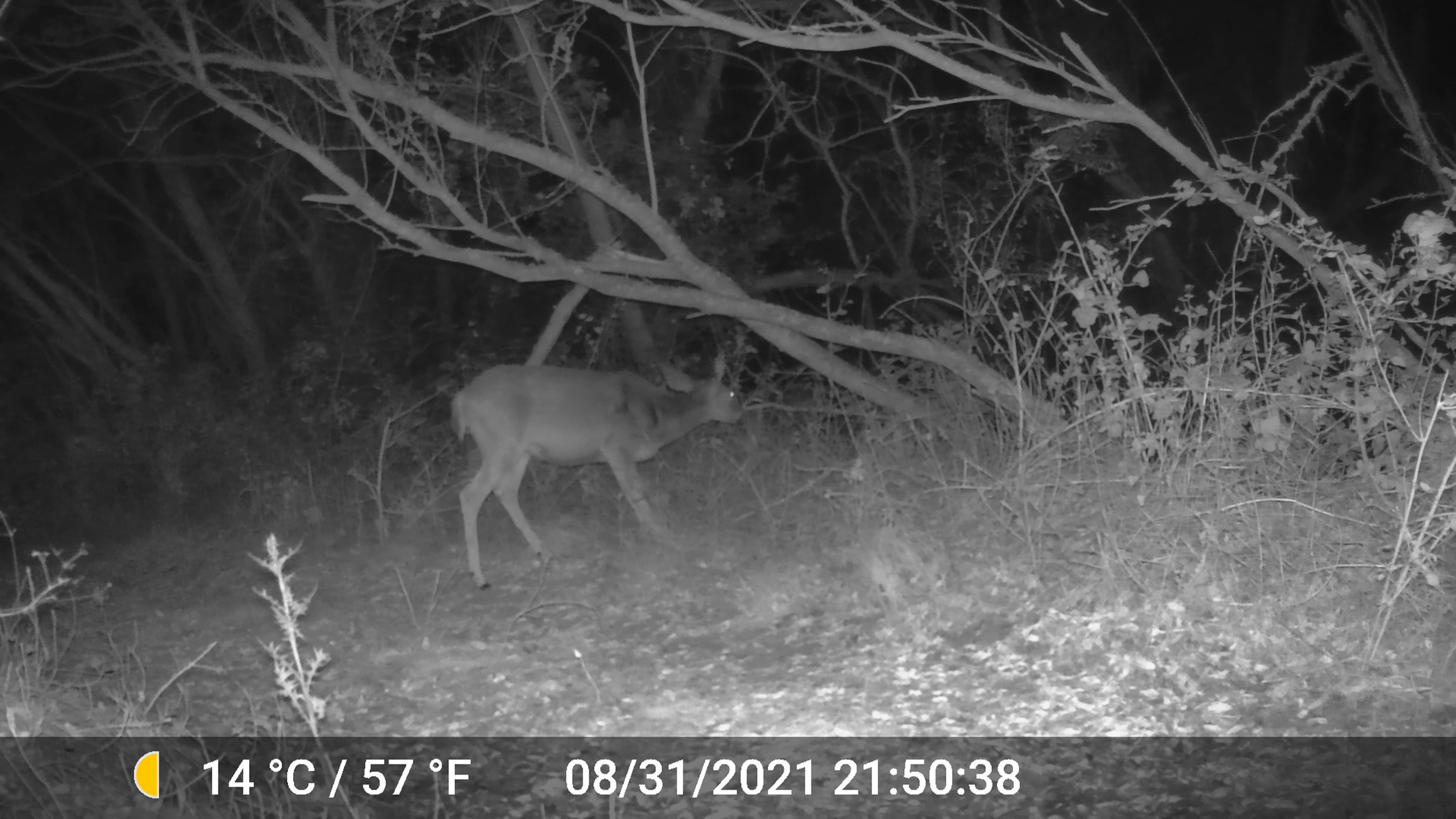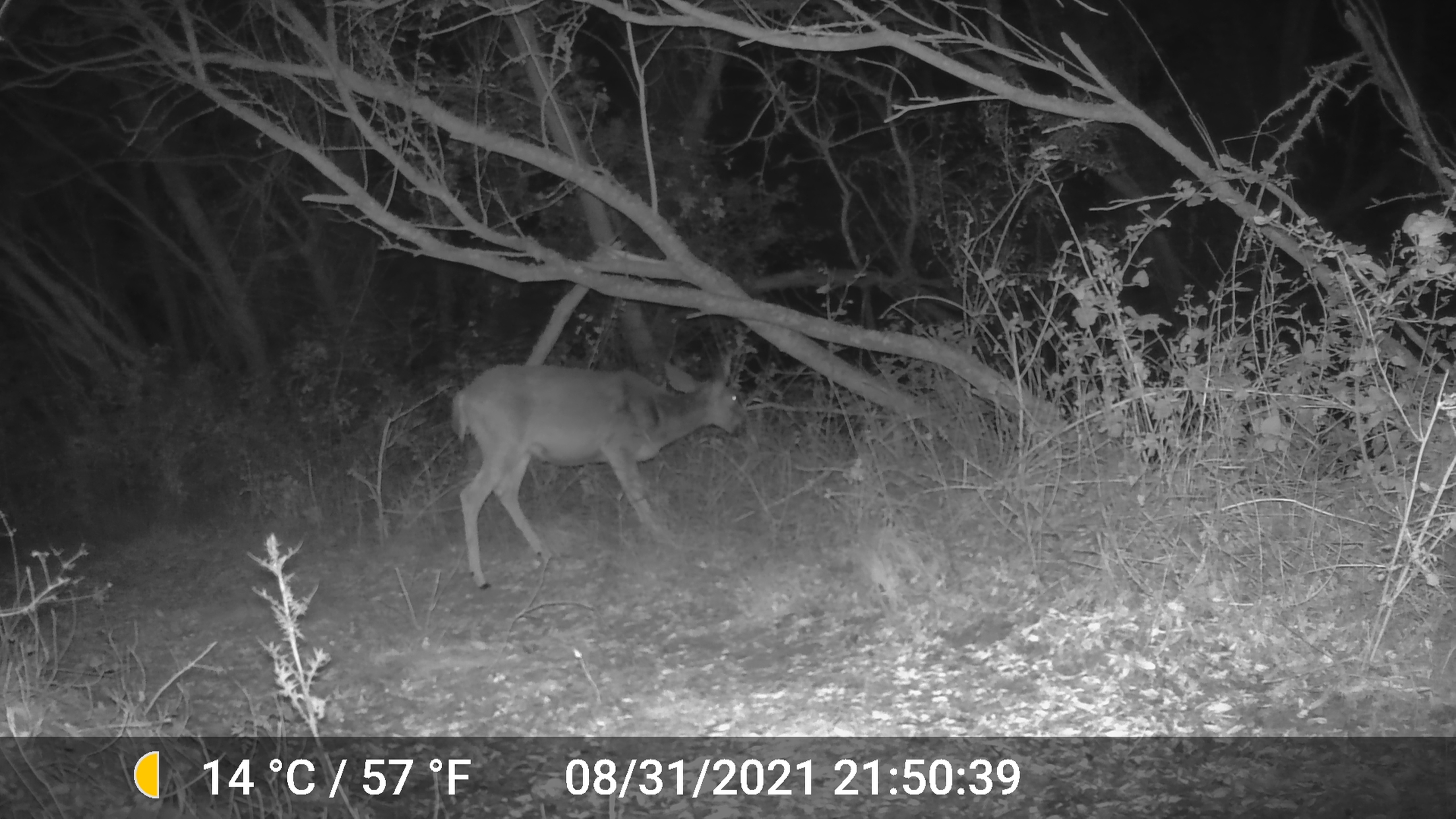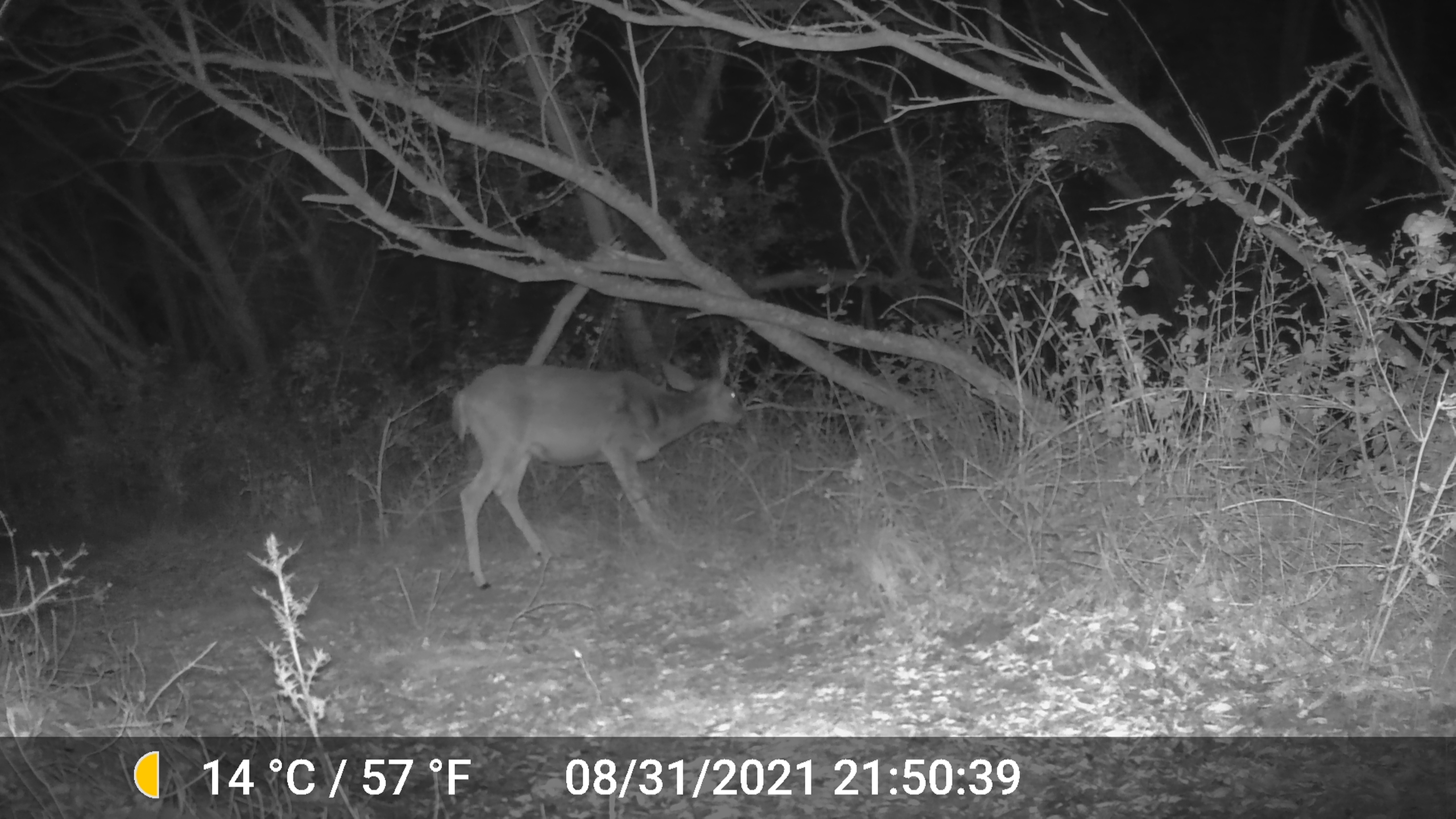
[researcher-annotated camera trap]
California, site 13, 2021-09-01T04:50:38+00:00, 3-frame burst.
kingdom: Animalia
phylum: Chordata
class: Mammalia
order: Artiodactyla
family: Cervidae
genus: Odocoileus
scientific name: Odocoileus hemionus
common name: mule deer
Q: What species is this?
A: Mule deer (Odocoileus hemionus).